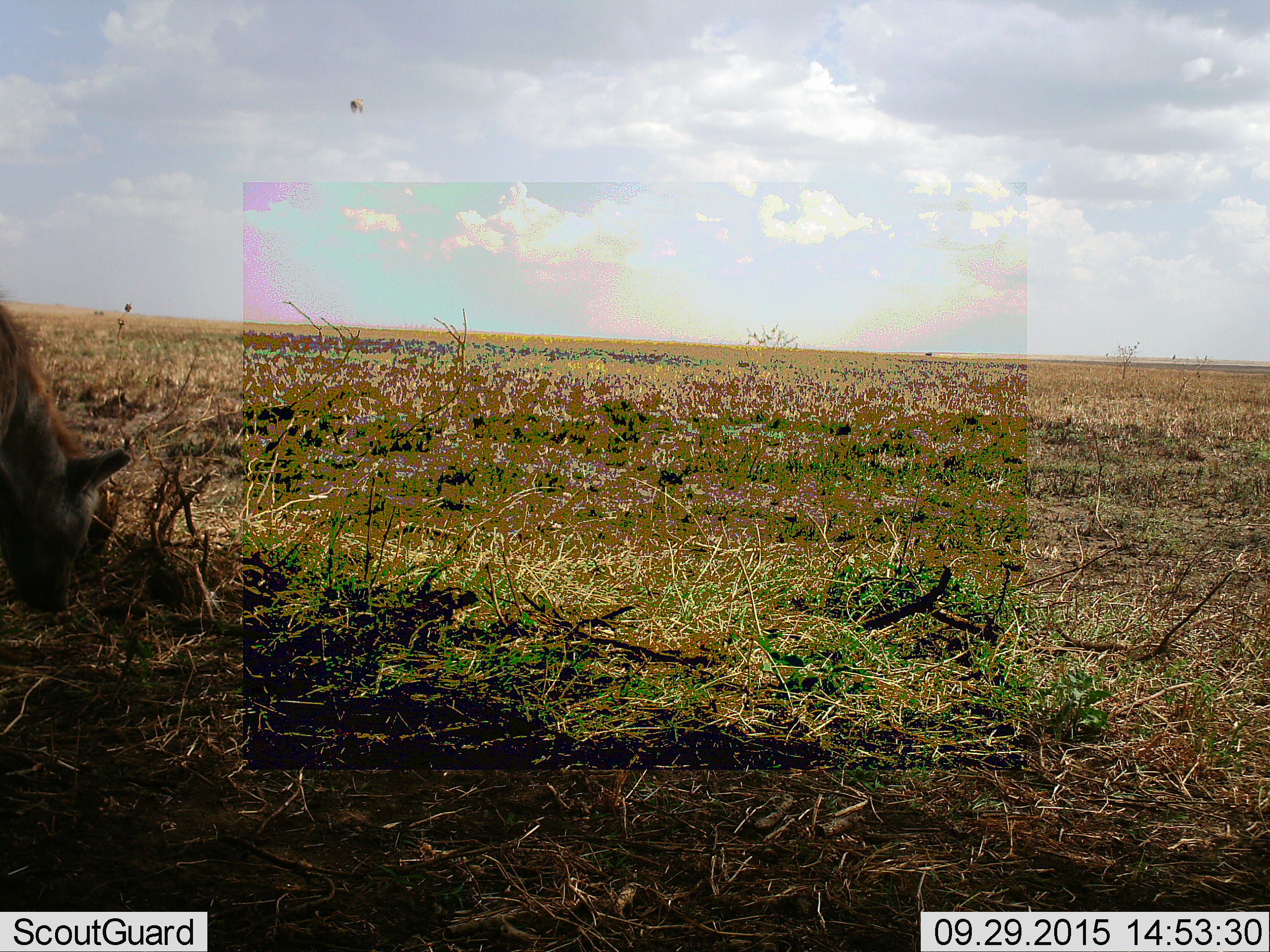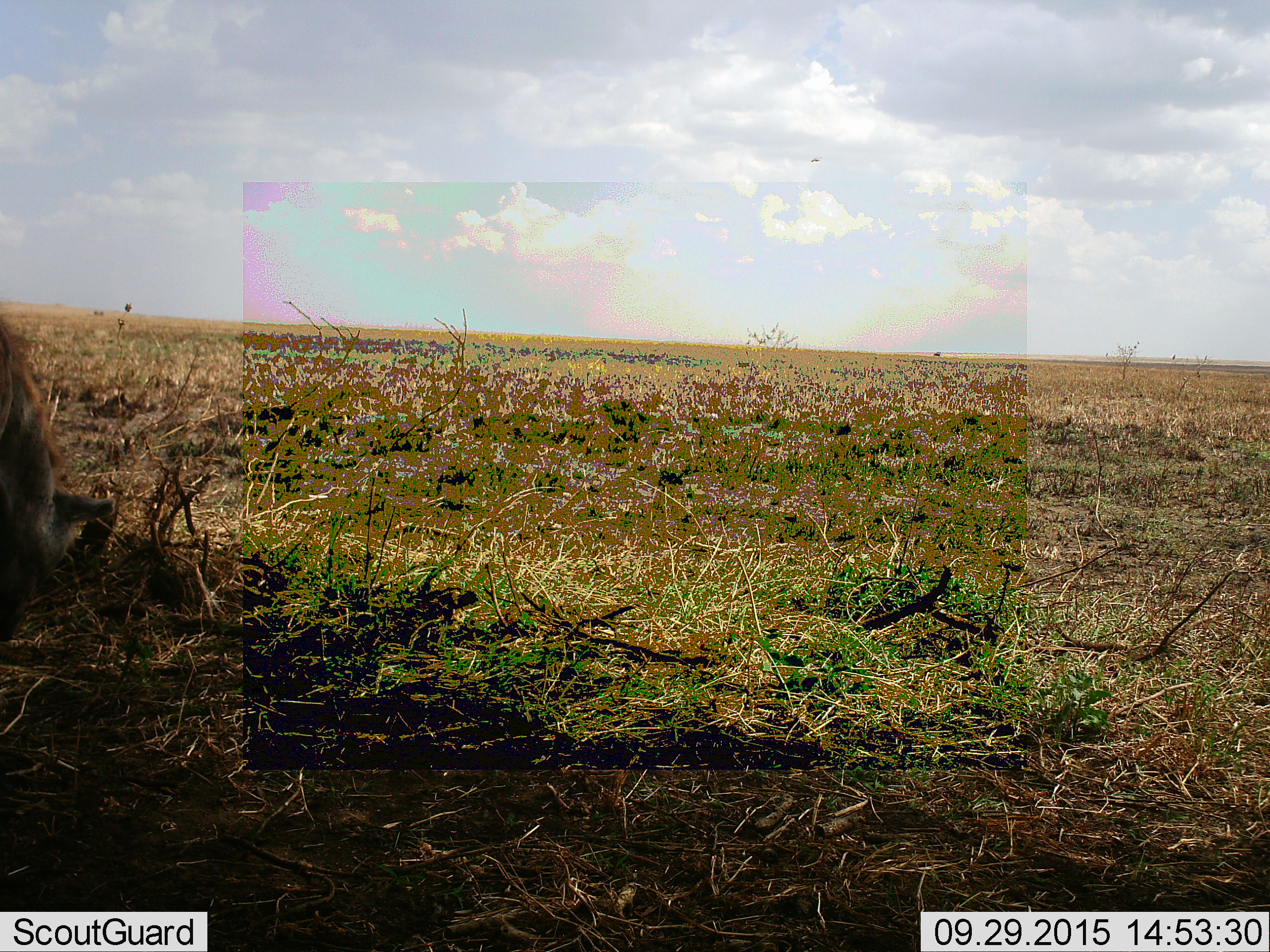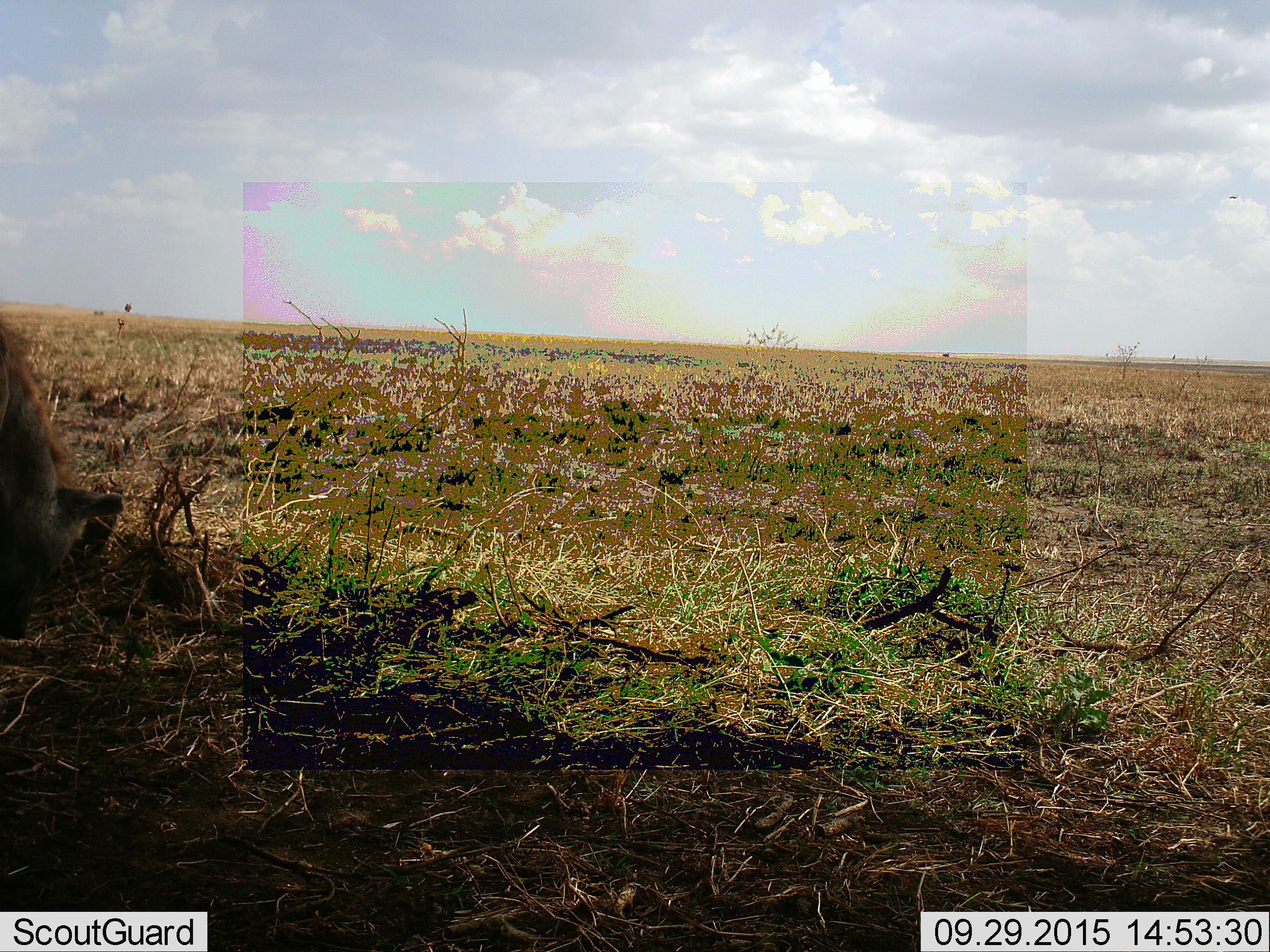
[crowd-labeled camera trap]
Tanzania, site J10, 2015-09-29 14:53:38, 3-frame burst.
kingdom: Animalia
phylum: Chordata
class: Aves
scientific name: Aves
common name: bird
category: otherbird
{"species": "otherbird (bird) (Aves)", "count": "1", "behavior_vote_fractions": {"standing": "0%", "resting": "0%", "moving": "100%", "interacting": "0%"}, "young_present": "0%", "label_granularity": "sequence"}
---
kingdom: Animalia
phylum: Chordata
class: Mammalia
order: Carnivora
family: Hyaenidae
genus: Crocuta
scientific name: Crocuta crocuta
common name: spotted hyena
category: hyenaspotted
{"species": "hyenaspotted (spotted hyena) (Crocuta crocuta)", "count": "1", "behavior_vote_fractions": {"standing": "67%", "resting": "0%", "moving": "17%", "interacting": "0%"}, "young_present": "0%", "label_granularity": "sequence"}